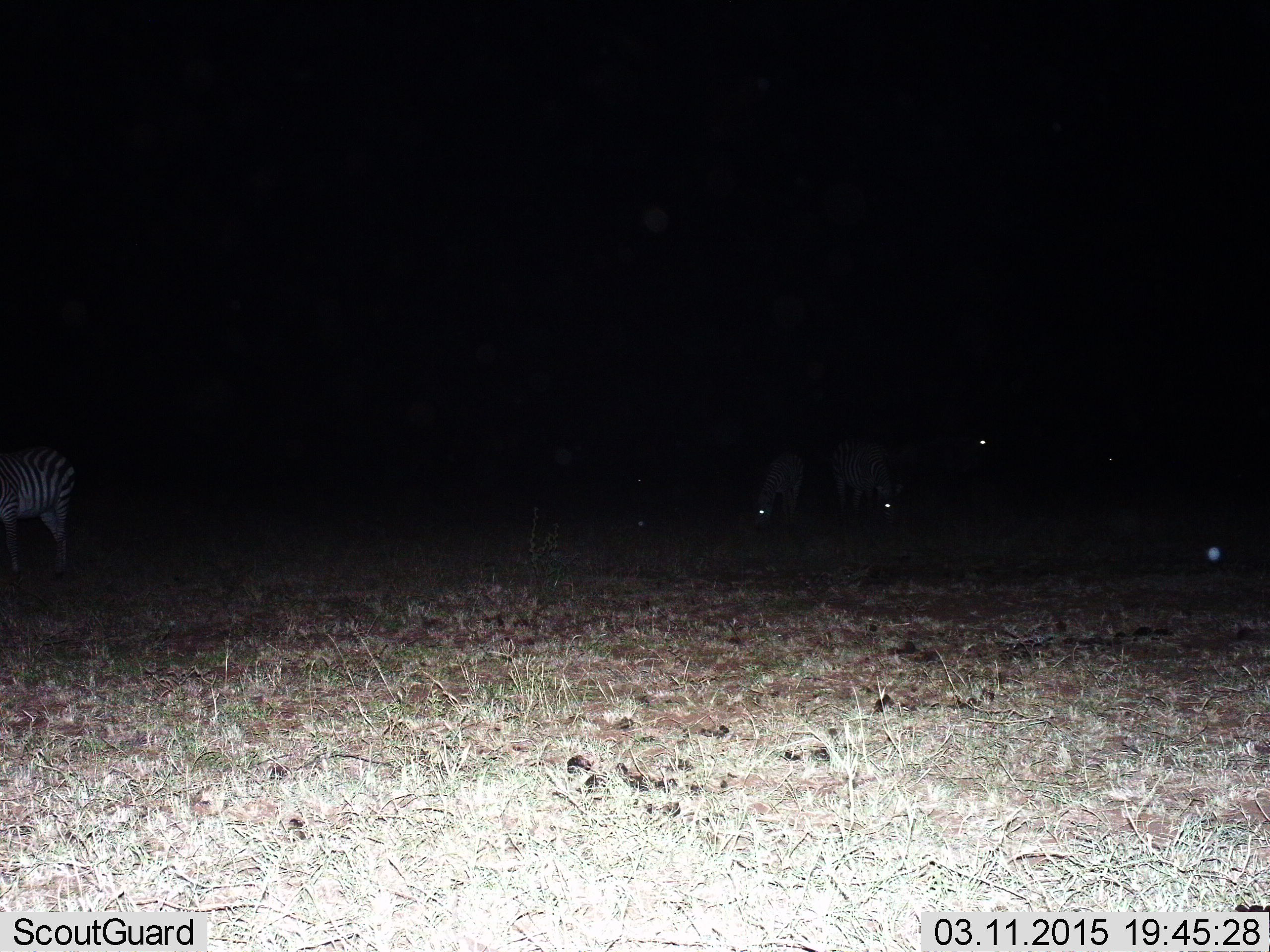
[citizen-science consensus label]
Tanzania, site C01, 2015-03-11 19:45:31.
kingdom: Animalia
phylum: Chordata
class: Mammalia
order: Perissodactyla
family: Equidae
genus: Equus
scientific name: Equus quagga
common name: plains zebra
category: zebra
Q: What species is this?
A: Zebra (plains zebra) (Equus quagga).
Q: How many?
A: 4.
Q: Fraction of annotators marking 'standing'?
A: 58%.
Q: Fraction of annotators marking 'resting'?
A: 0%.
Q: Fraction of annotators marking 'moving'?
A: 0%.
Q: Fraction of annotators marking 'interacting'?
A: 8%.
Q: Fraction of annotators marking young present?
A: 0%.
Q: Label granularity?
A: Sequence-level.